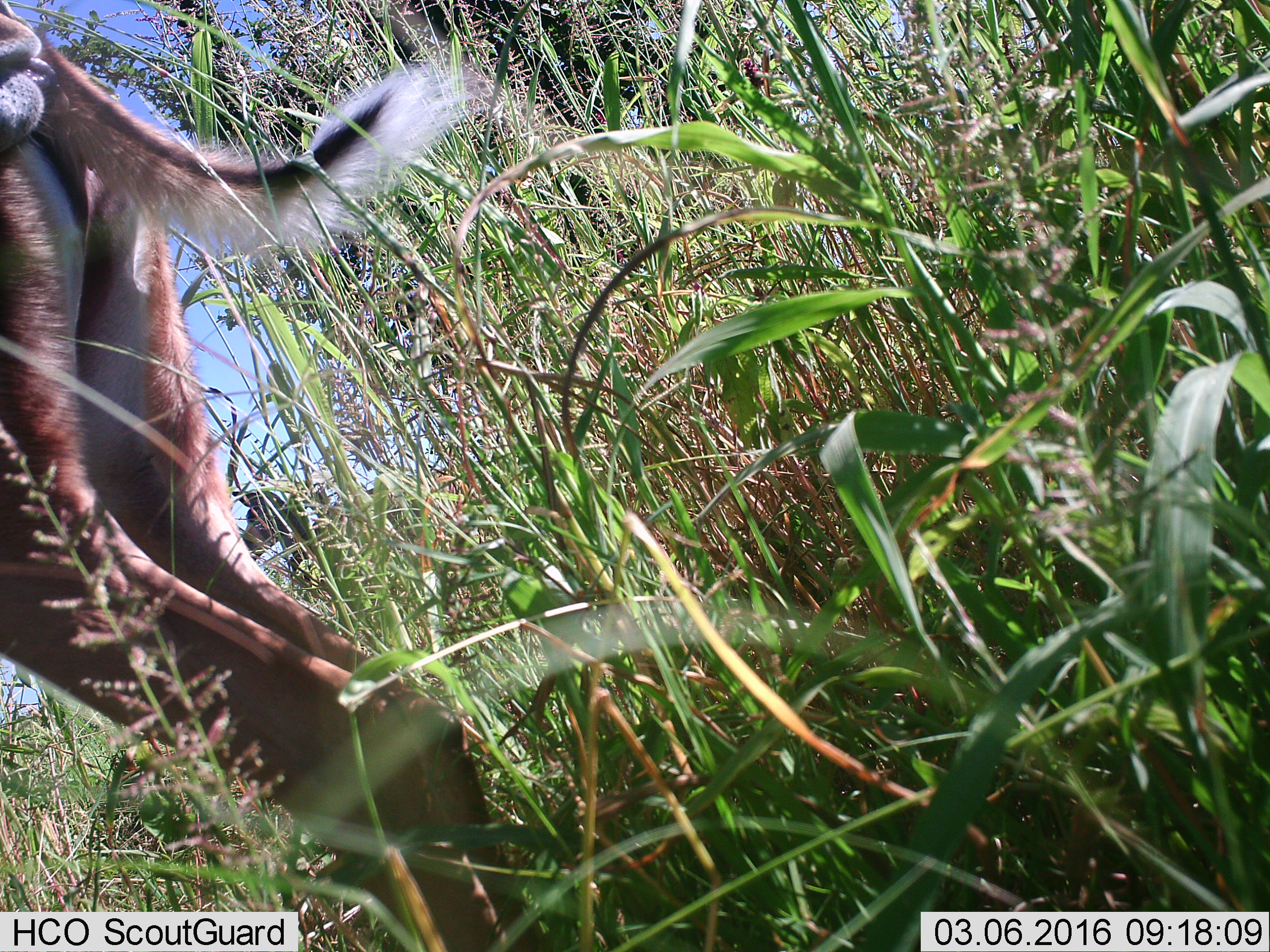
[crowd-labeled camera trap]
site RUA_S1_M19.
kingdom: Animalia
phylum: Chordata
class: Mammalia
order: Artiodactyla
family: Bovidae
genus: Aepyceros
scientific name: Aepyceros melampus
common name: impala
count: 1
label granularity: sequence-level